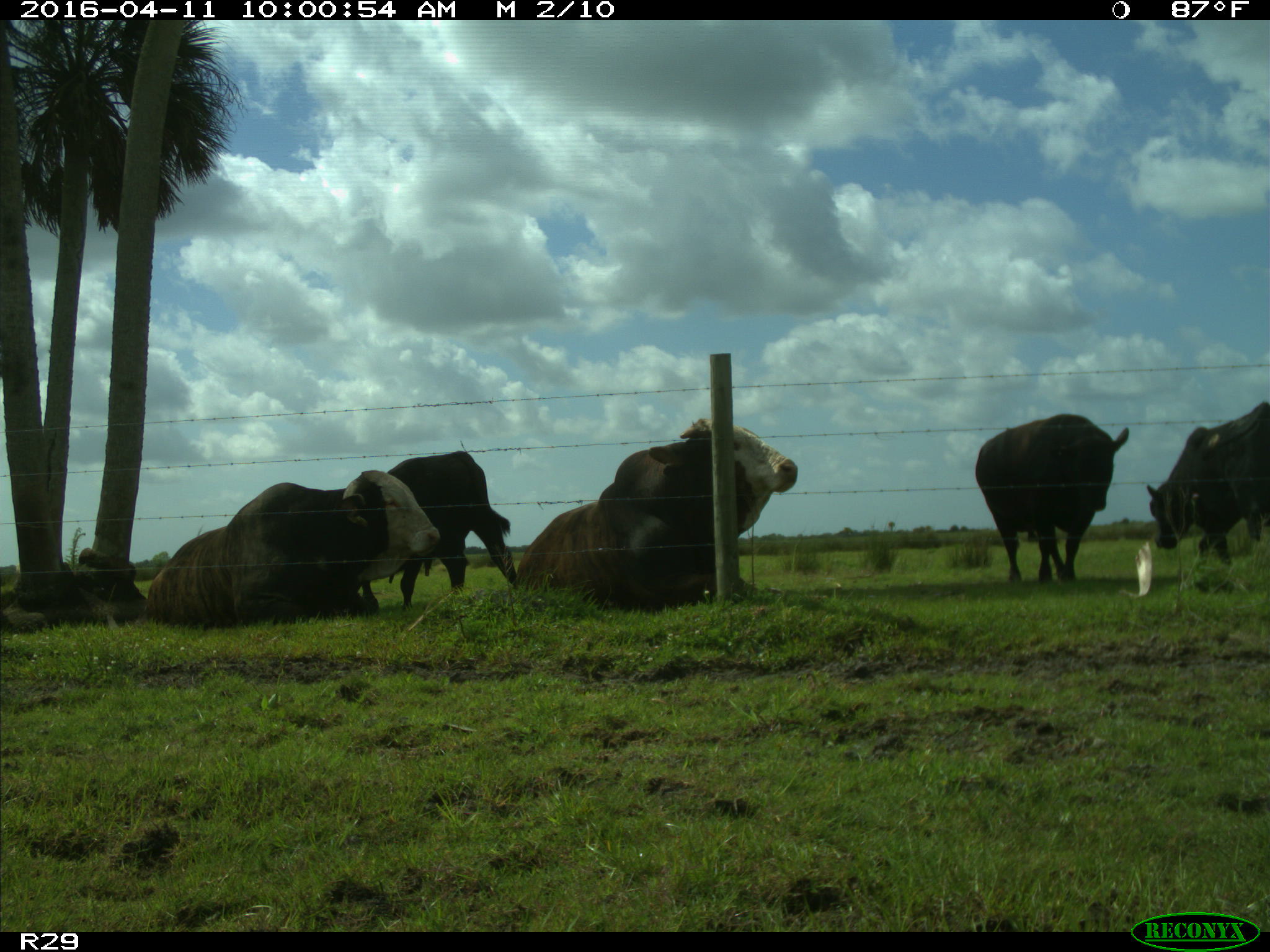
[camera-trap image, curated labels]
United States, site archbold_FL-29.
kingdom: Animalia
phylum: Chordata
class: Mammalia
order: Artiodactyla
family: Bovidae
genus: Bos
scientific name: Bos taurus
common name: domestic cow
Bos taurus (domestic cow).